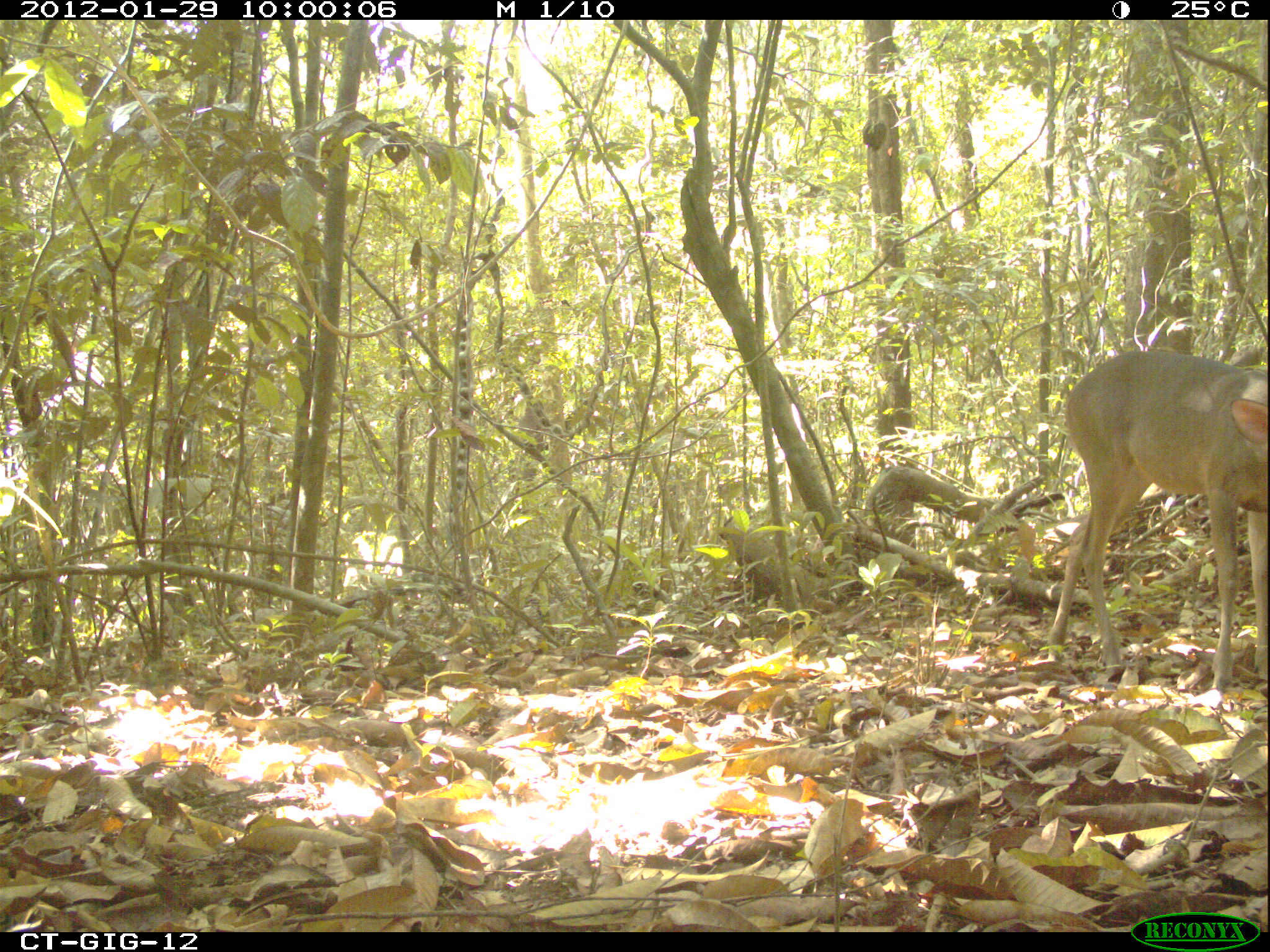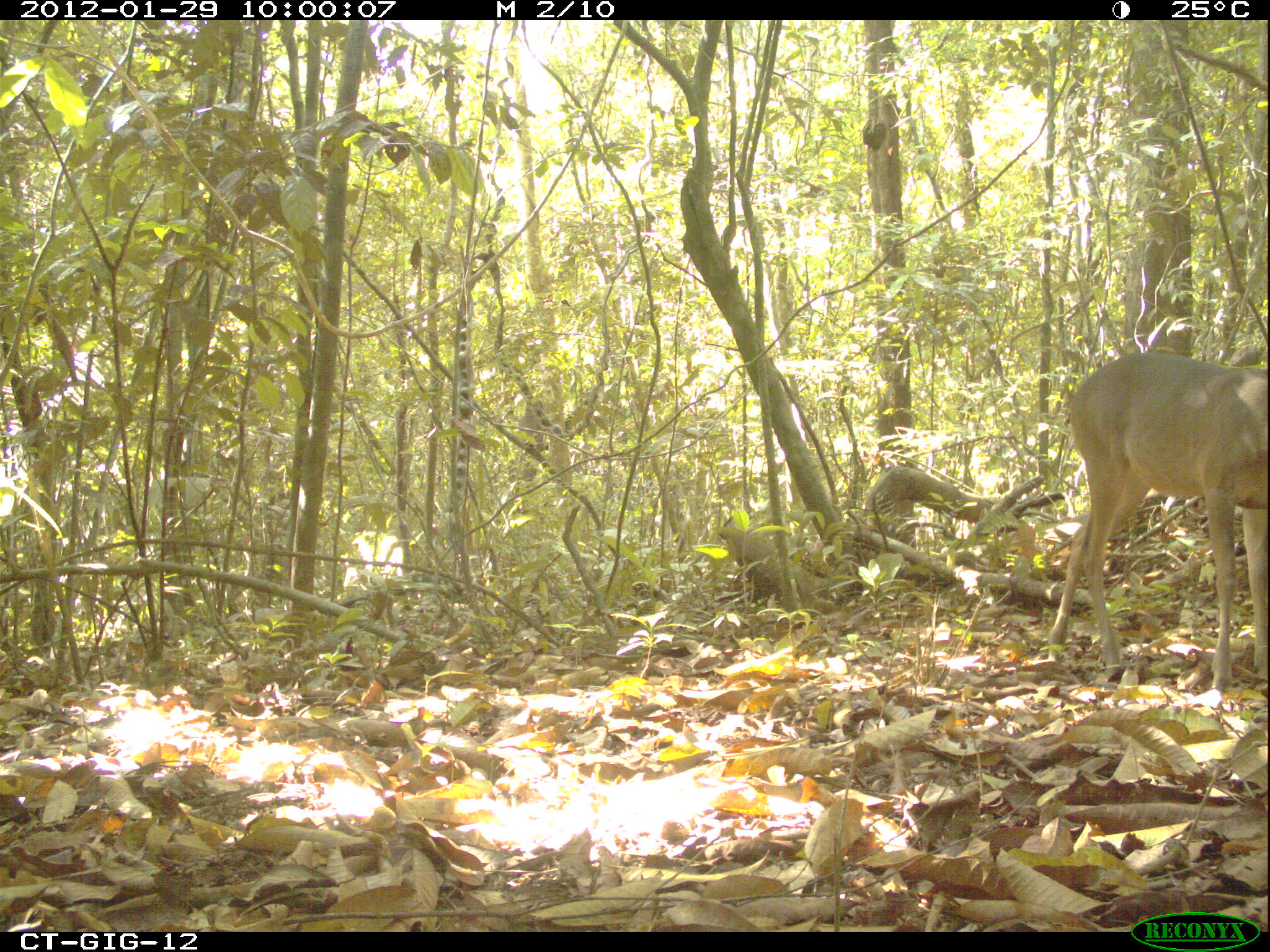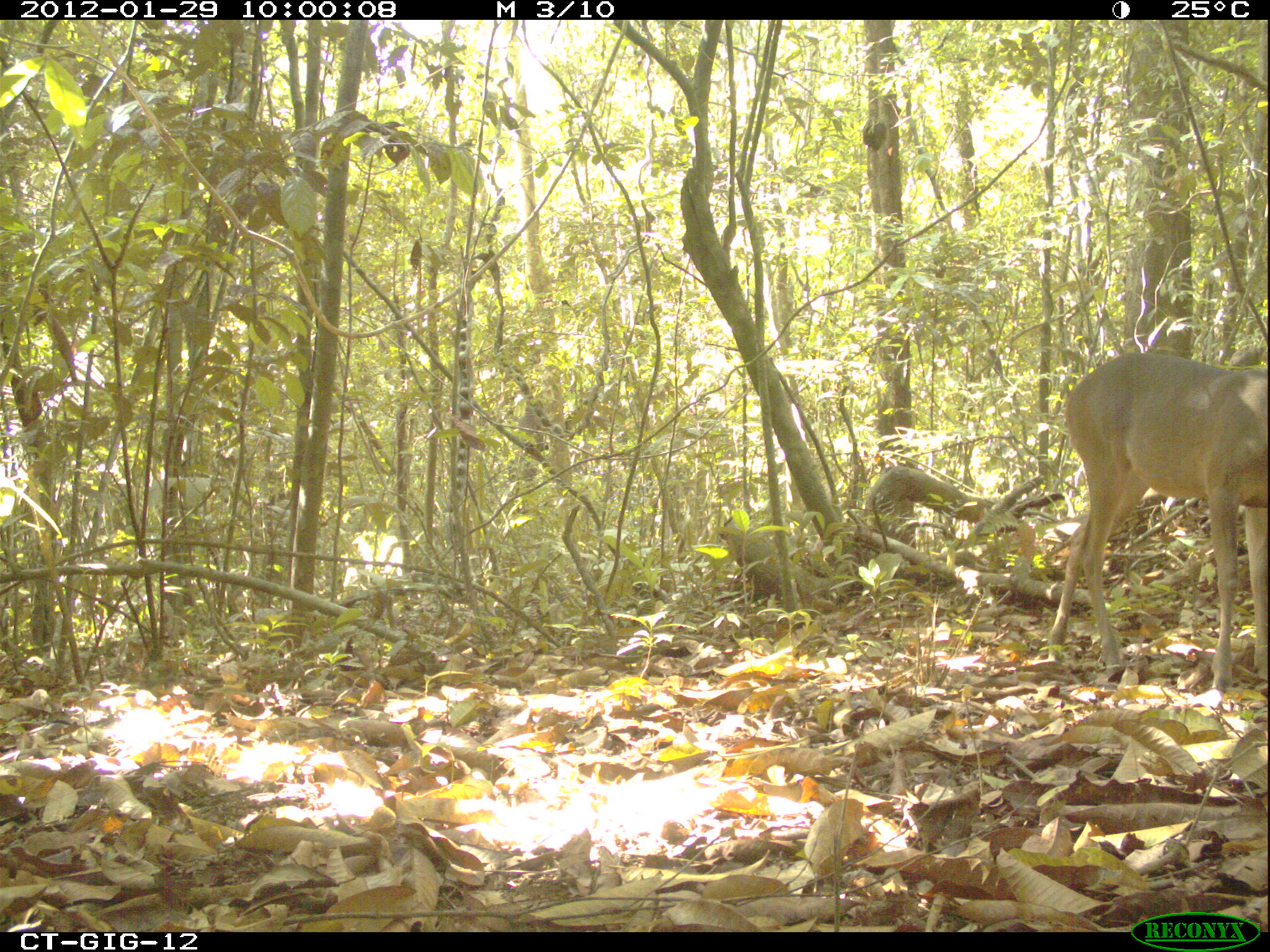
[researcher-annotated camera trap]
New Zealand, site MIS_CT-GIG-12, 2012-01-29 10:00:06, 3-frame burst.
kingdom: Animalia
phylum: Chordata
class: Mammalia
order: Artiodactyla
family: Cervidae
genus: Odocoileus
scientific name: Odocoileus virginianus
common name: white-tailed deer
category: white tailed deer